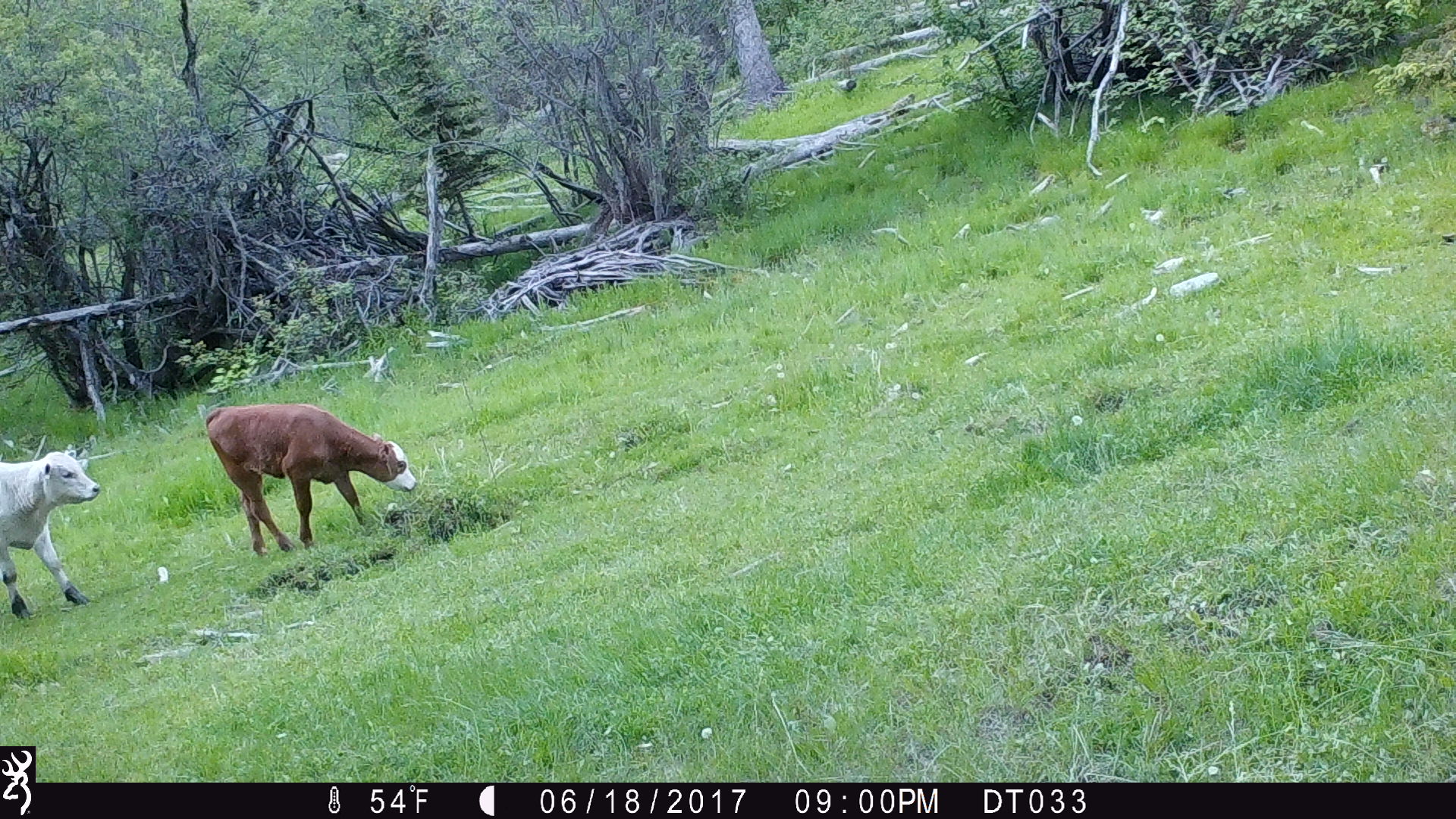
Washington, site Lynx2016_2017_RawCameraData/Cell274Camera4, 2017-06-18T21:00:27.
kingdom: Animalia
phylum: Chordata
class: Mammalia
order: Artiodactyla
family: Bovidae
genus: Bos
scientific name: Bos taurus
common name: domestic cattle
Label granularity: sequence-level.